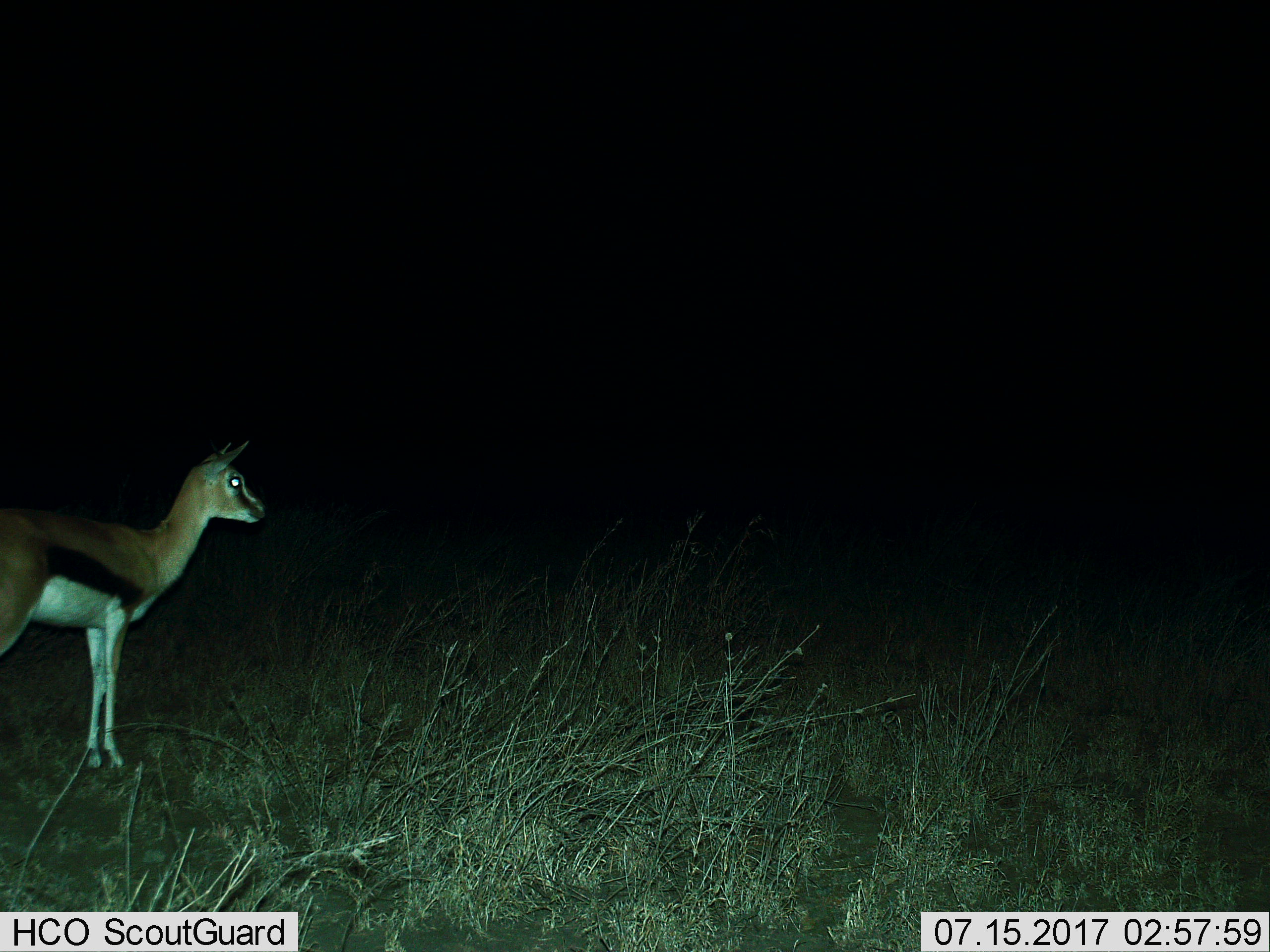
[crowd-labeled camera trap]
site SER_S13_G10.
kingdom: Animalia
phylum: Chordata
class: Mammalia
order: Artiodactyla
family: Bovidae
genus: Eudorcas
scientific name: Eudorcas thomsonii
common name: thomson's gazelle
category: gazellethomsons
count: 1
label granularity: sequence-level